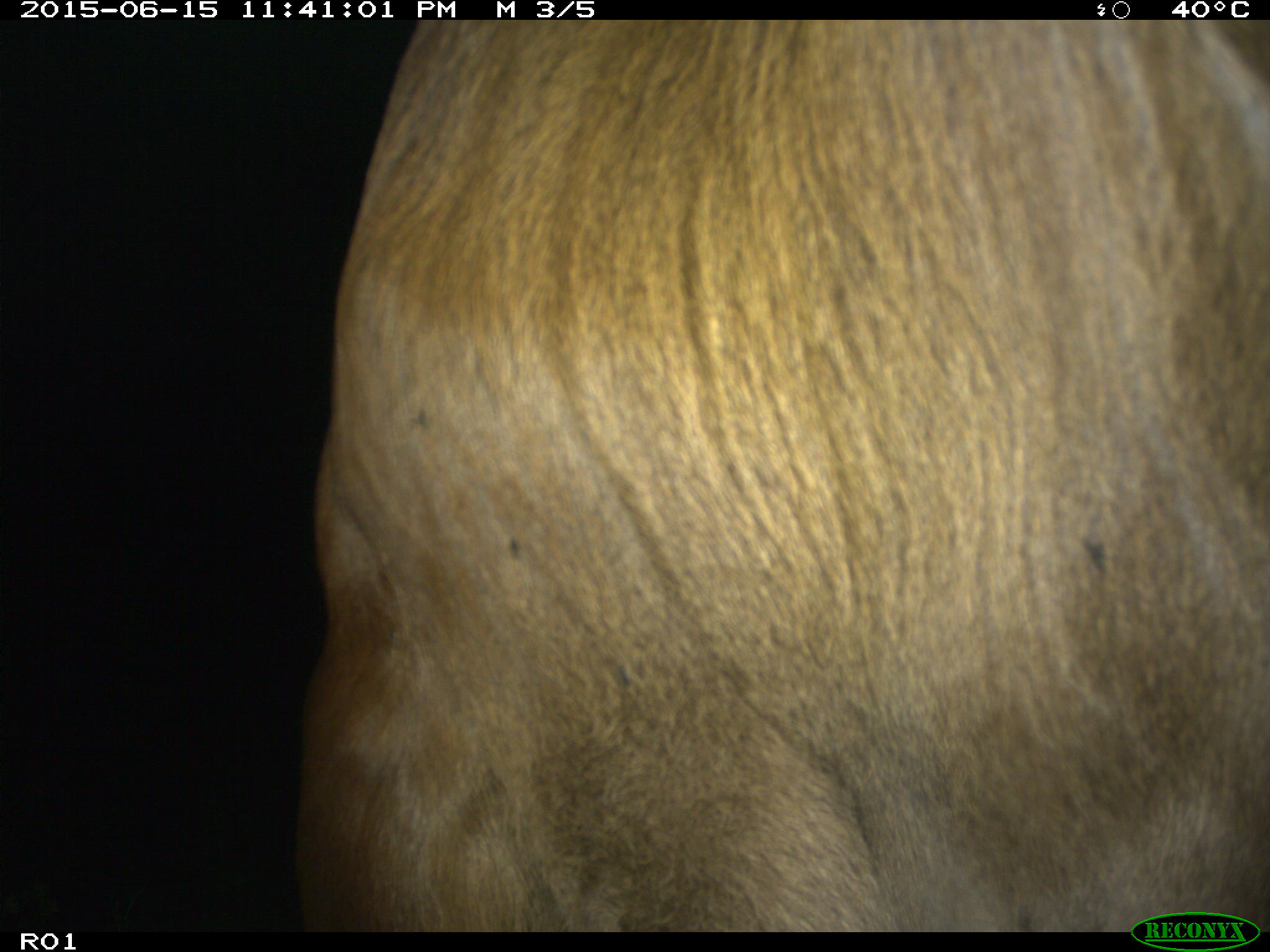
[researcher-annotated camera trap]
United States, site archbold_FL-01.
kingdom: Animalia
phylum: Chordata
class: Mammalia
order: Artiodactyla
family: Bovidae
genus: Bos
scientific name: Bos taurus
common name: domestic cow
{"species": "Bos taurus (domestic cow)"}